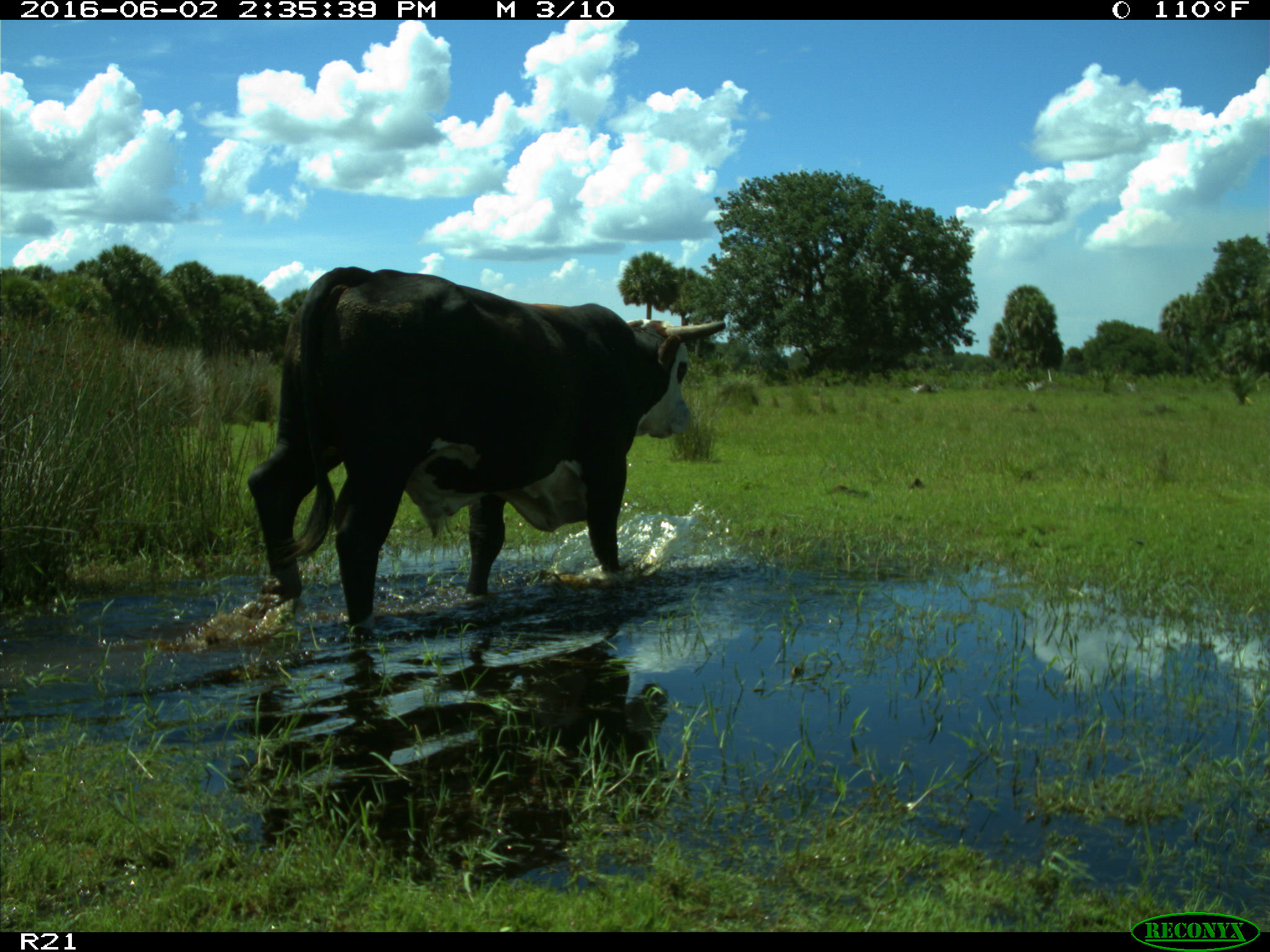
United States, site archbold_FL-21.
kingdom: Animalia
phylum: Chordata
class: Mammalia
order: Artiodactyla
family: Bovidae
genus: Bos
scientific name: Bos taurus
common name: domestic cow